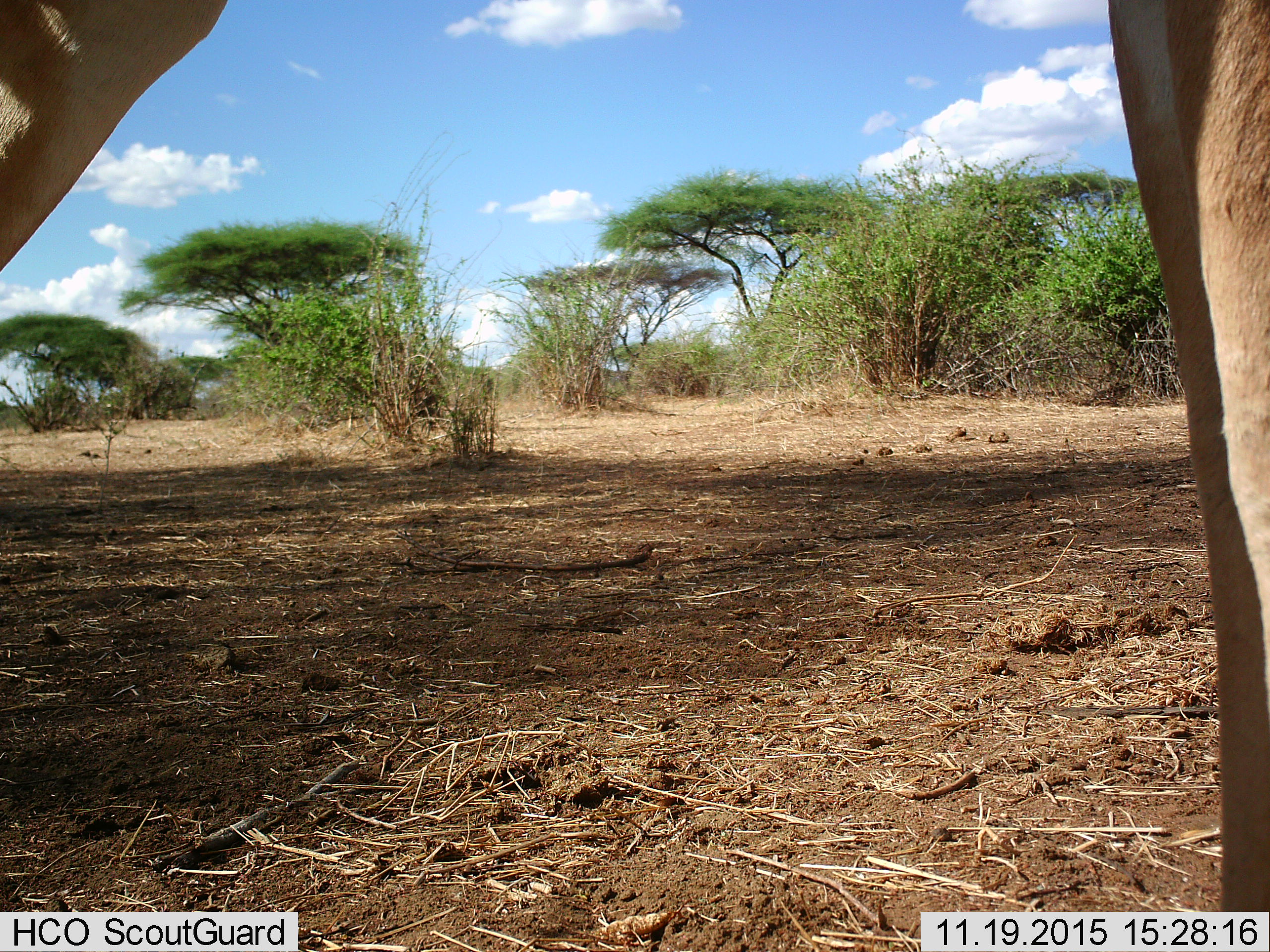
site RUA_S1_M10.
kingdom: Animalia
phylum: Chordata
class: Mammalia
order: Artiodactyla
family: Bovidae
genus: Aepyceros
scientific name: Aepyceros melampus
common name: impala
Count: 1.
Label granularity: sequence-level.